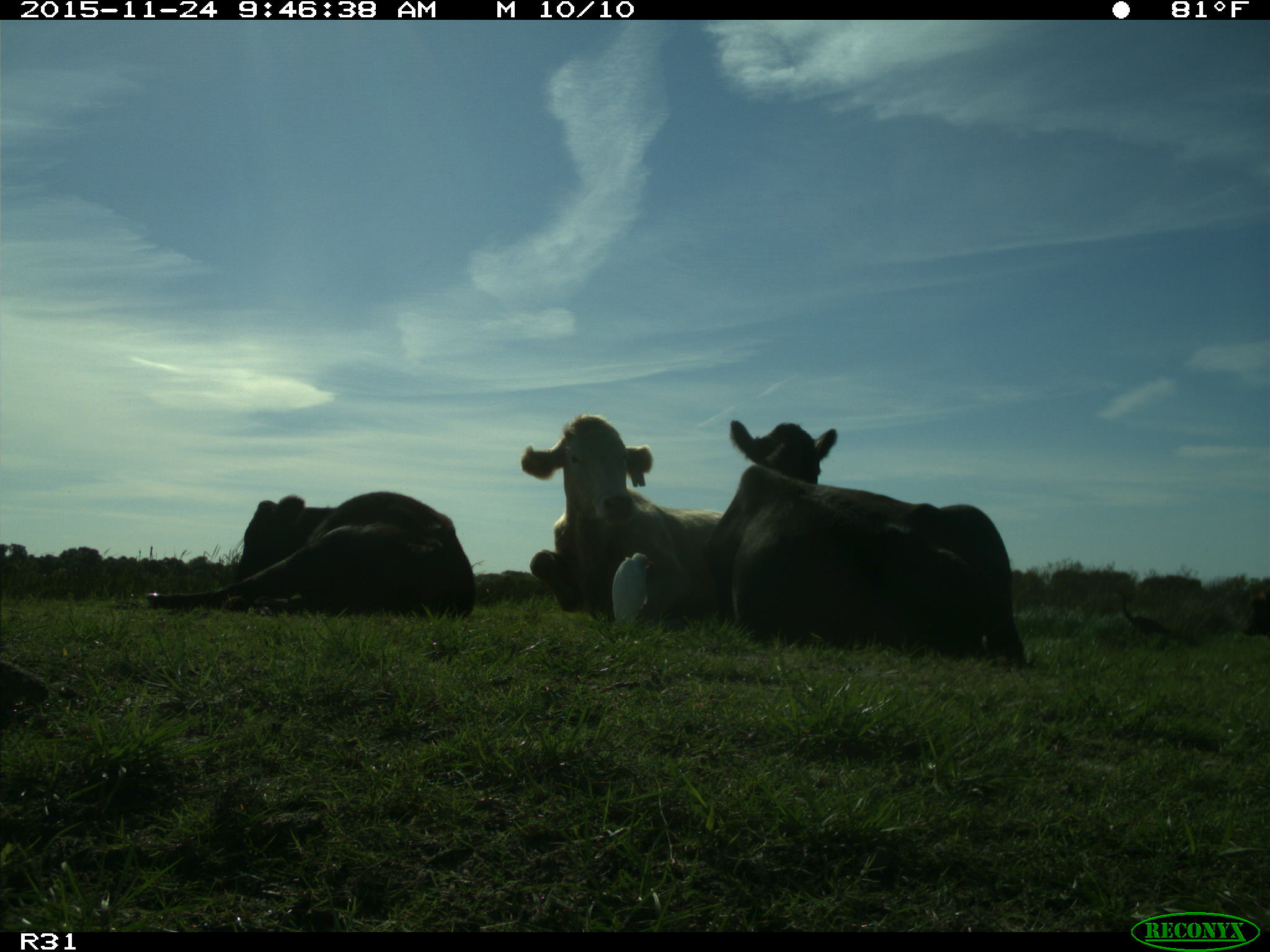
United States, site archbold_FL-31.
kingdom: Animalia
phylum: Chordata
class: Mammalia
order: Artiodactyla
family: Bovidae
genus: Bos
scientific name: Bos taurus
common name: domestic cow